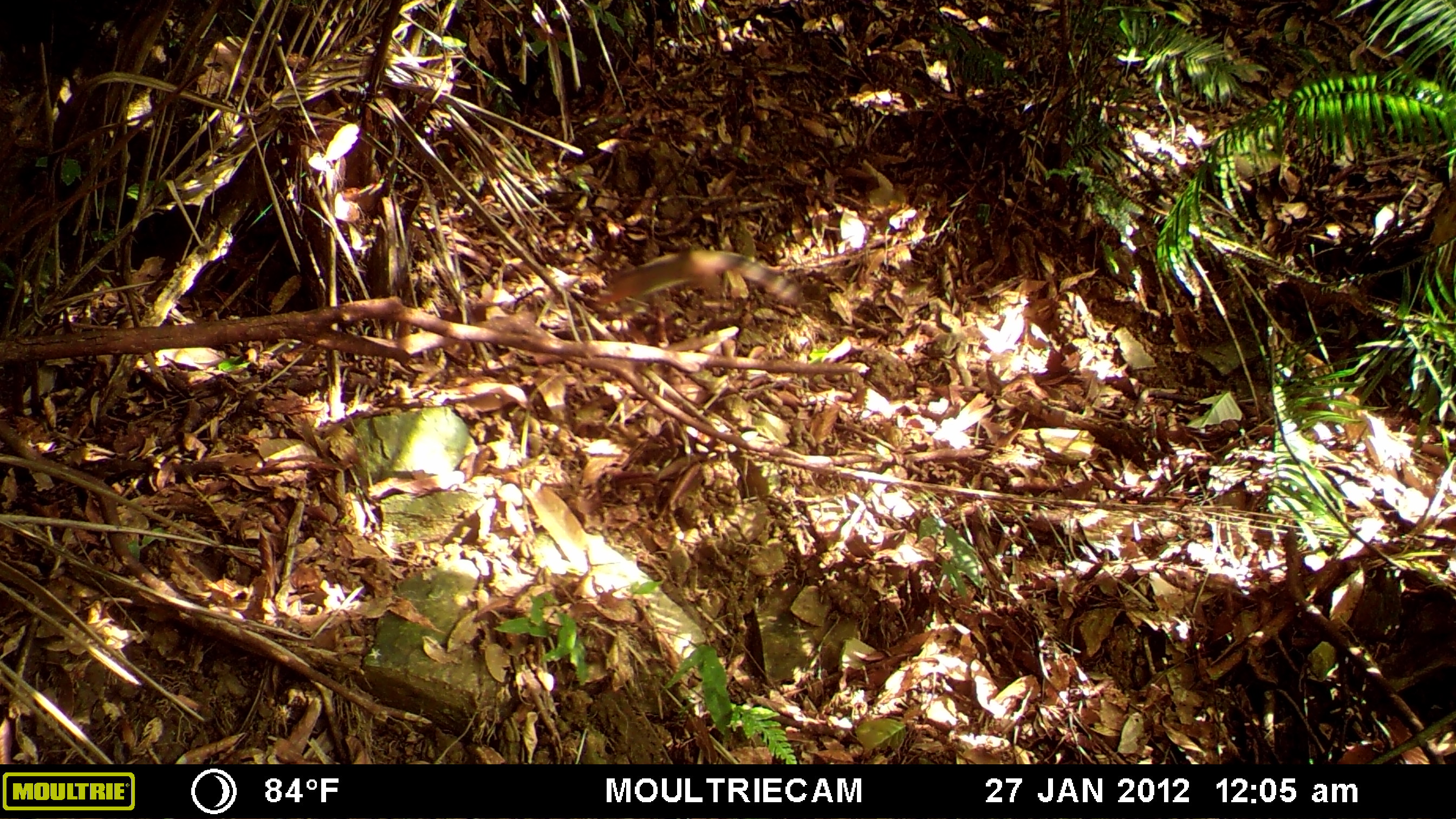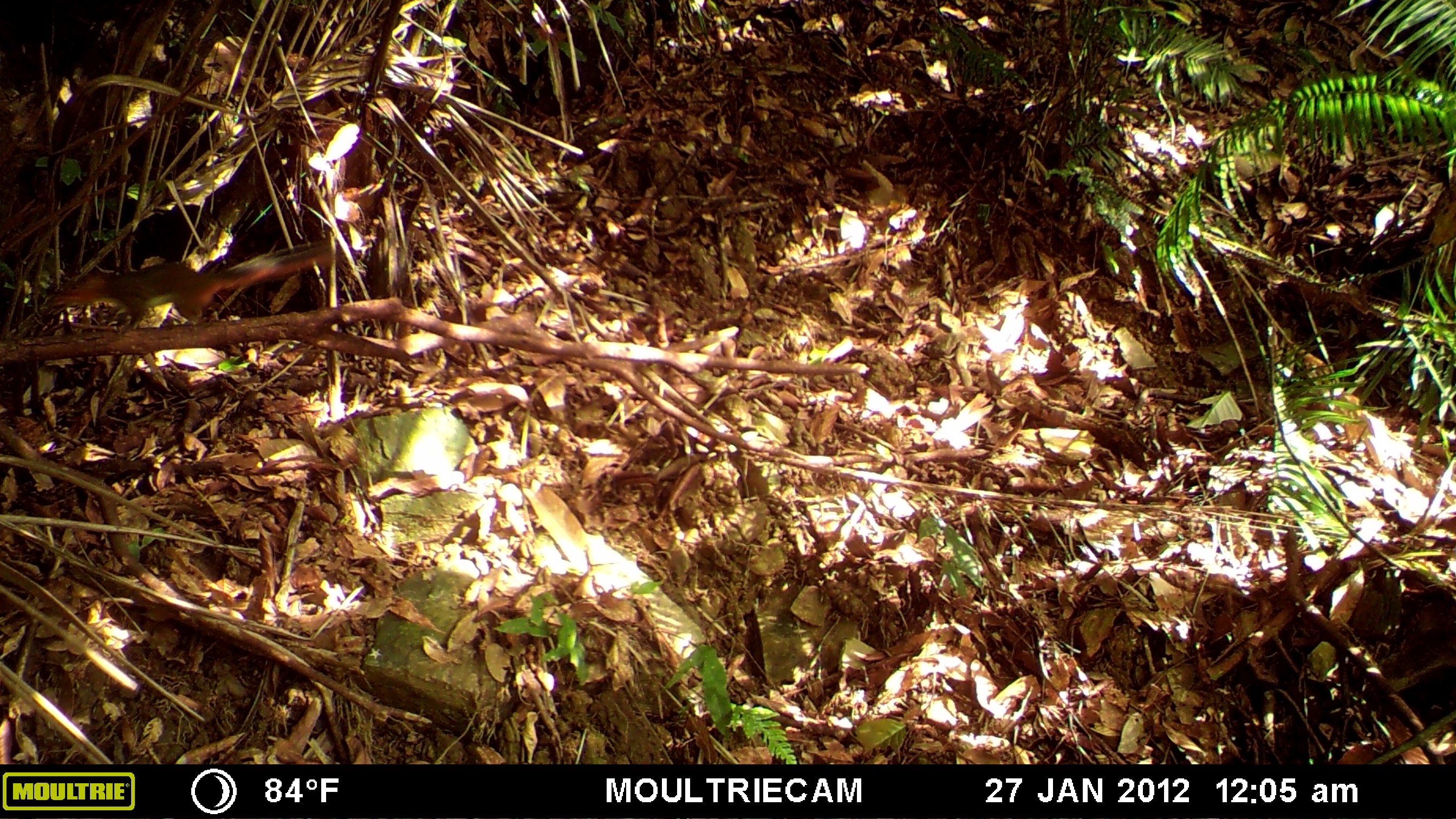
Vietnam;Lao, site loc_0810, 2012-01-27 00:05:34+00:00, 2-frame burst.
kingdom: Animalia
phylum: Chordata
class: Mammalia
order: Rodentia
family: Sciuridae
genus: Dremomys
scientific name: Dremomys rufigenis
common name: red-cheeked squirrel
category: red cheeked squirrel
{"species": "red cheeked squirrel (red-cheeked squirrel) (Dremomys rufigenis)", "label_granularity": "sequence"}